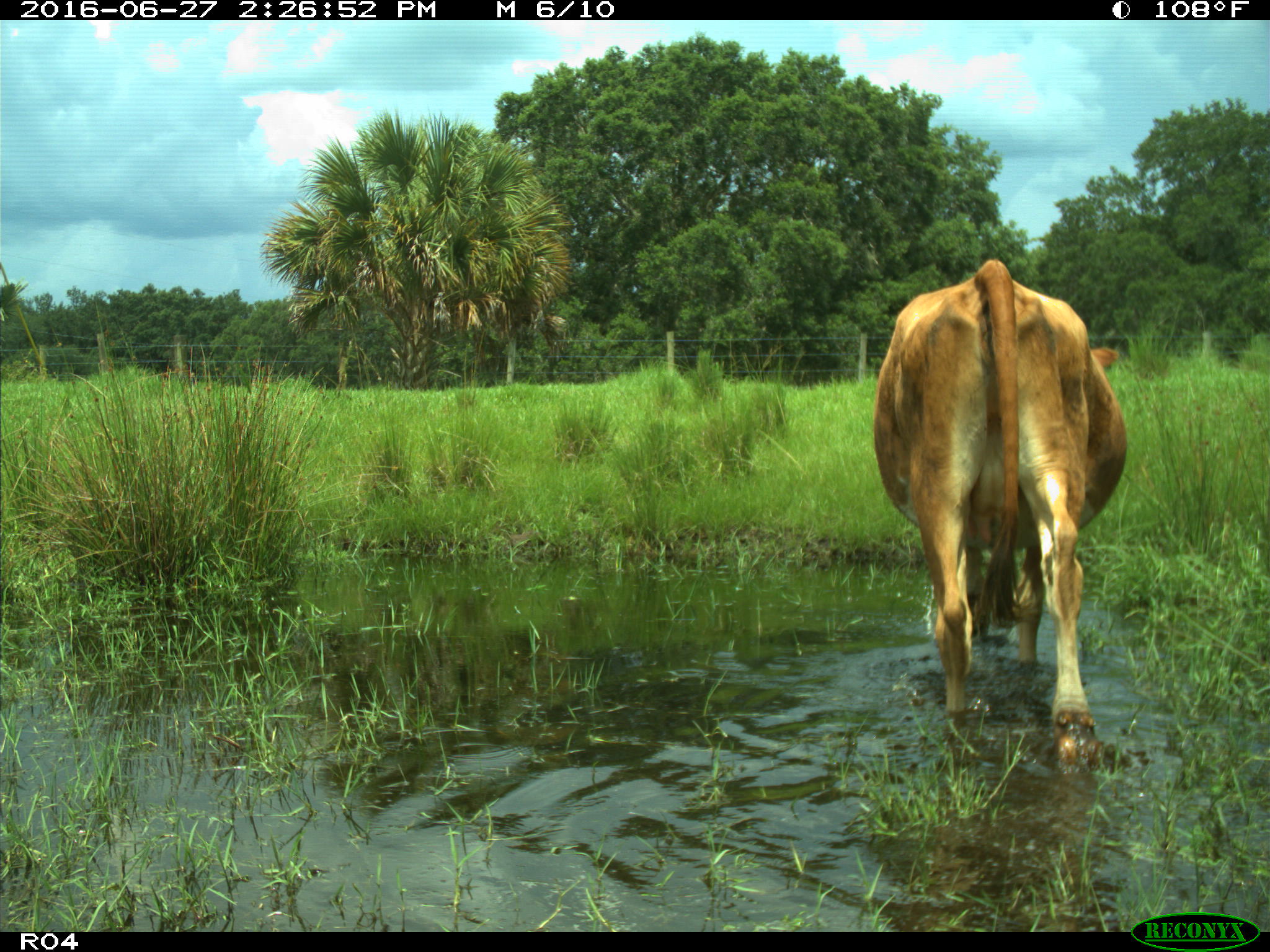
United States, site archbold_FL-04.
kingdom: Animalia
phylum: Chordata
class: Mammalia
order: Artiodactyla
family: Bovidae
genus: Bos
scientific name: Bos taurus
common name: domestic cow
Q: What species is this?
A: Bos taurus (domestic cow).